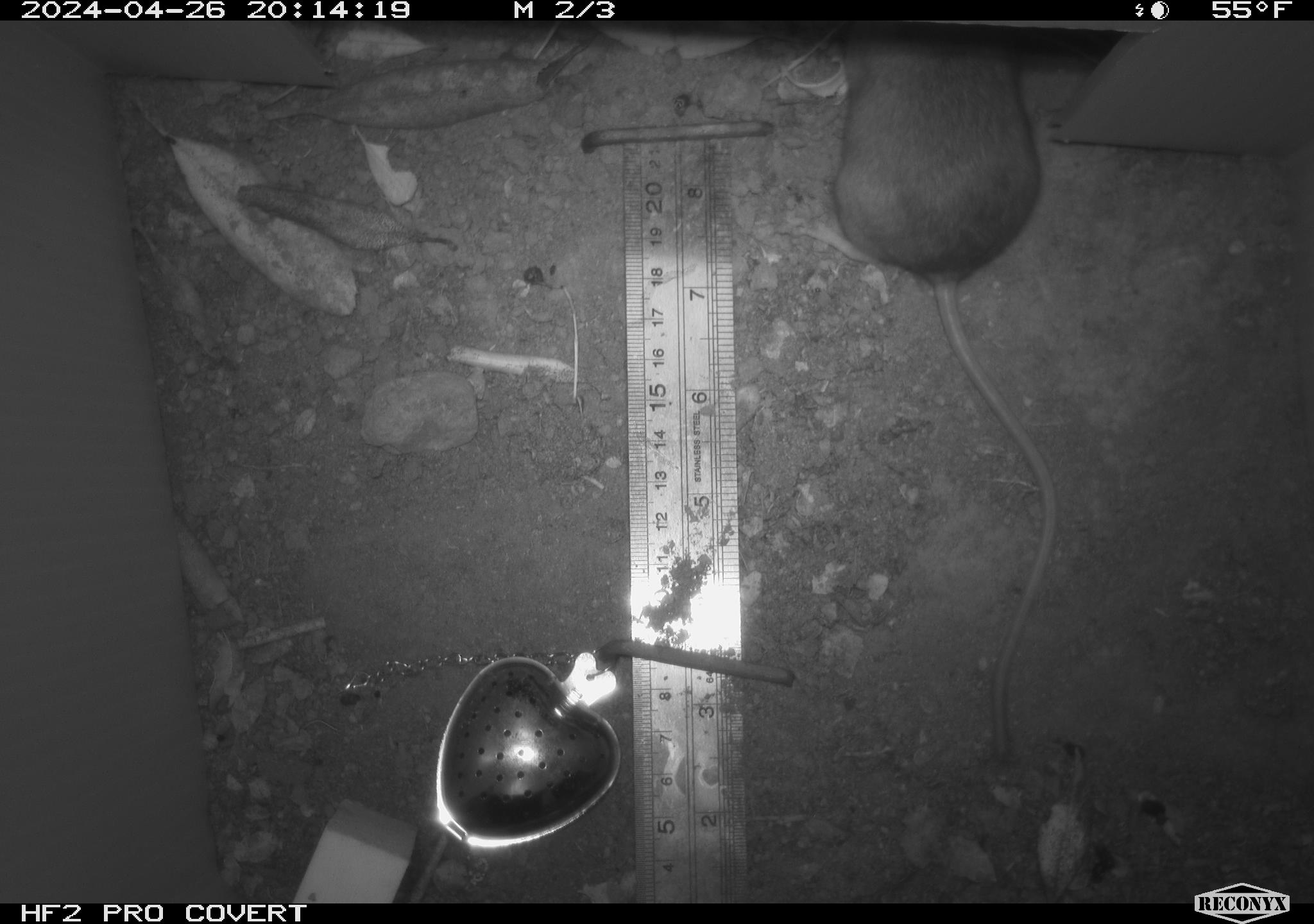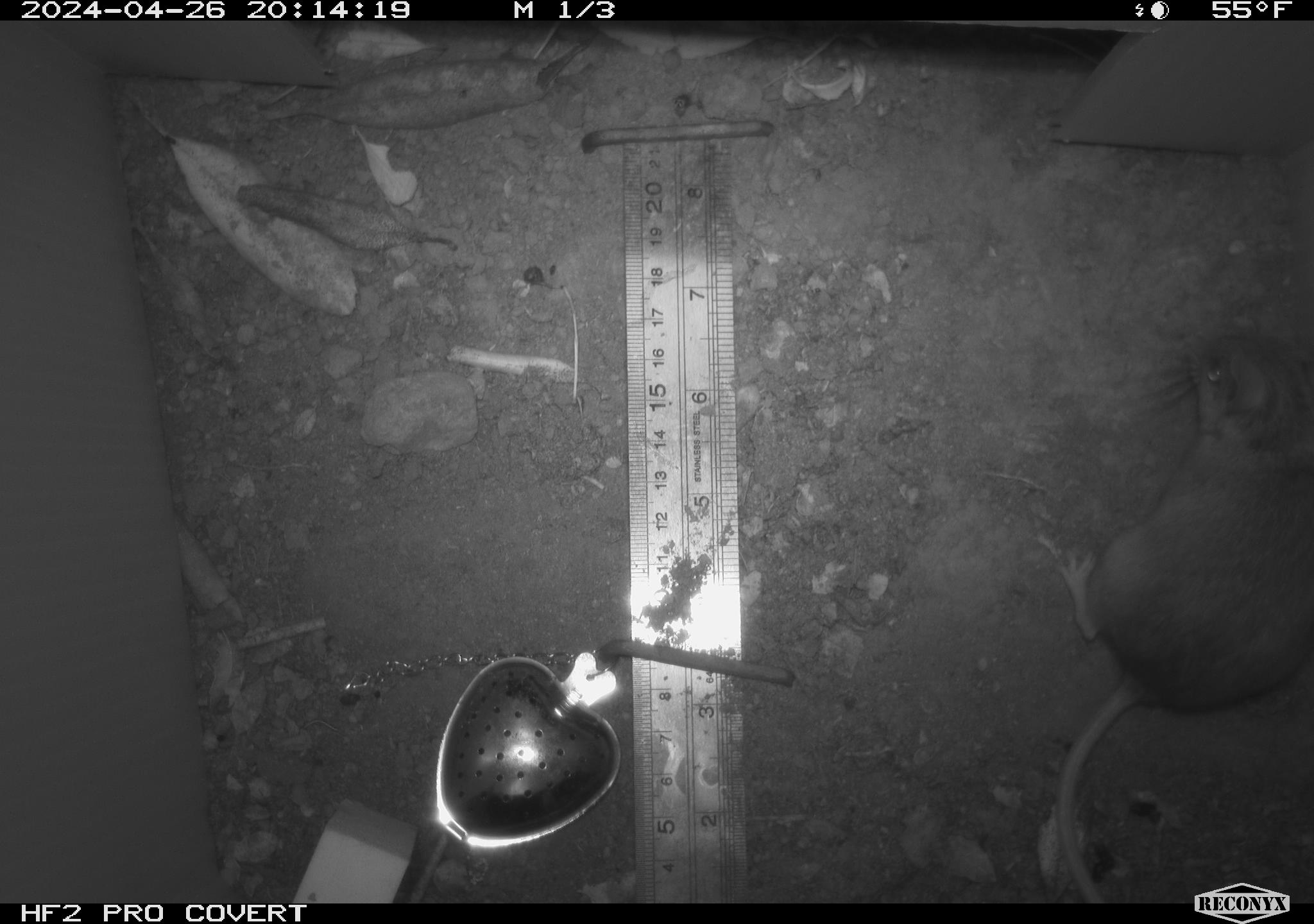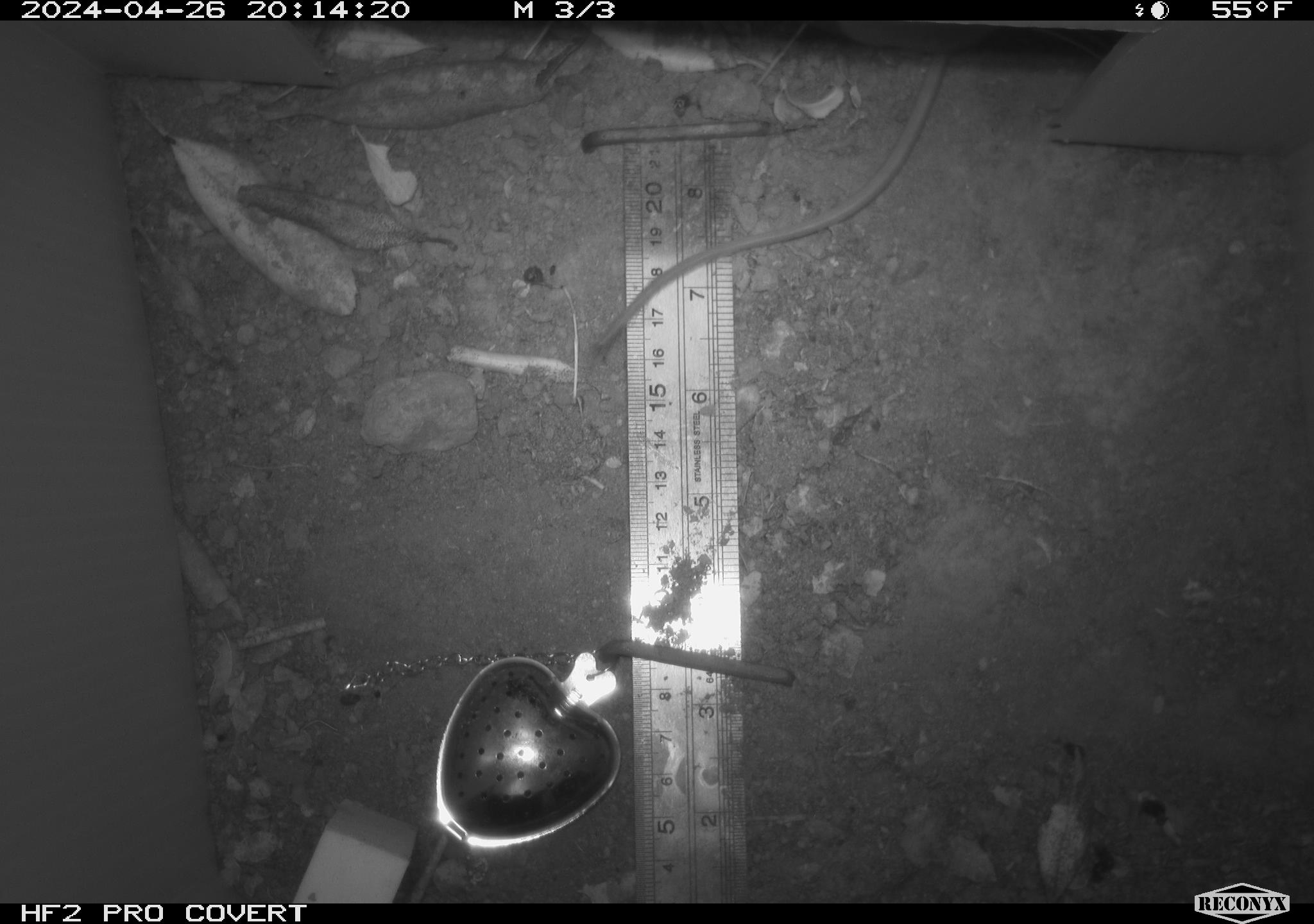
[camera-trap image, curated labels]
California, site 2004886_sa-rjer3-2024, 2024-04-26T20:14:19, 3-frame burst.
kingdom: Animalia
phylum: Chordata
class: Mammalia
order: Rodentia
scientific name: Rodentia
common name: mouse species